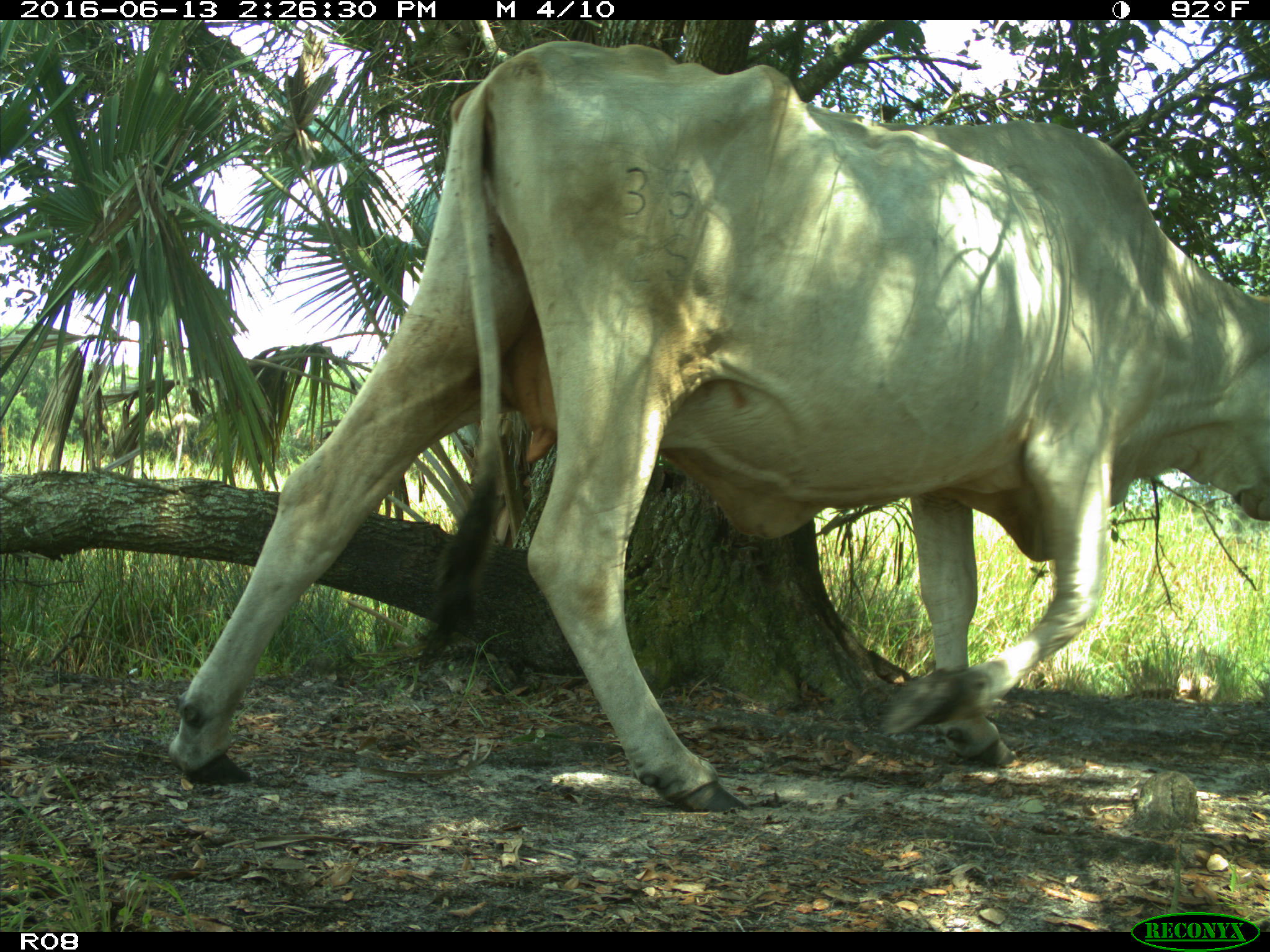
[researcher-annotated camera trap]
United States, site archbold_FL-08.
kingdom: Animalia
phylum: Chordata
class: Mammalia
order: Artiodactyla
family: Bovidae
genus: Bos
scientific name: Bos taurus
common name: domestic cow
Bos taurus (domestic cow).